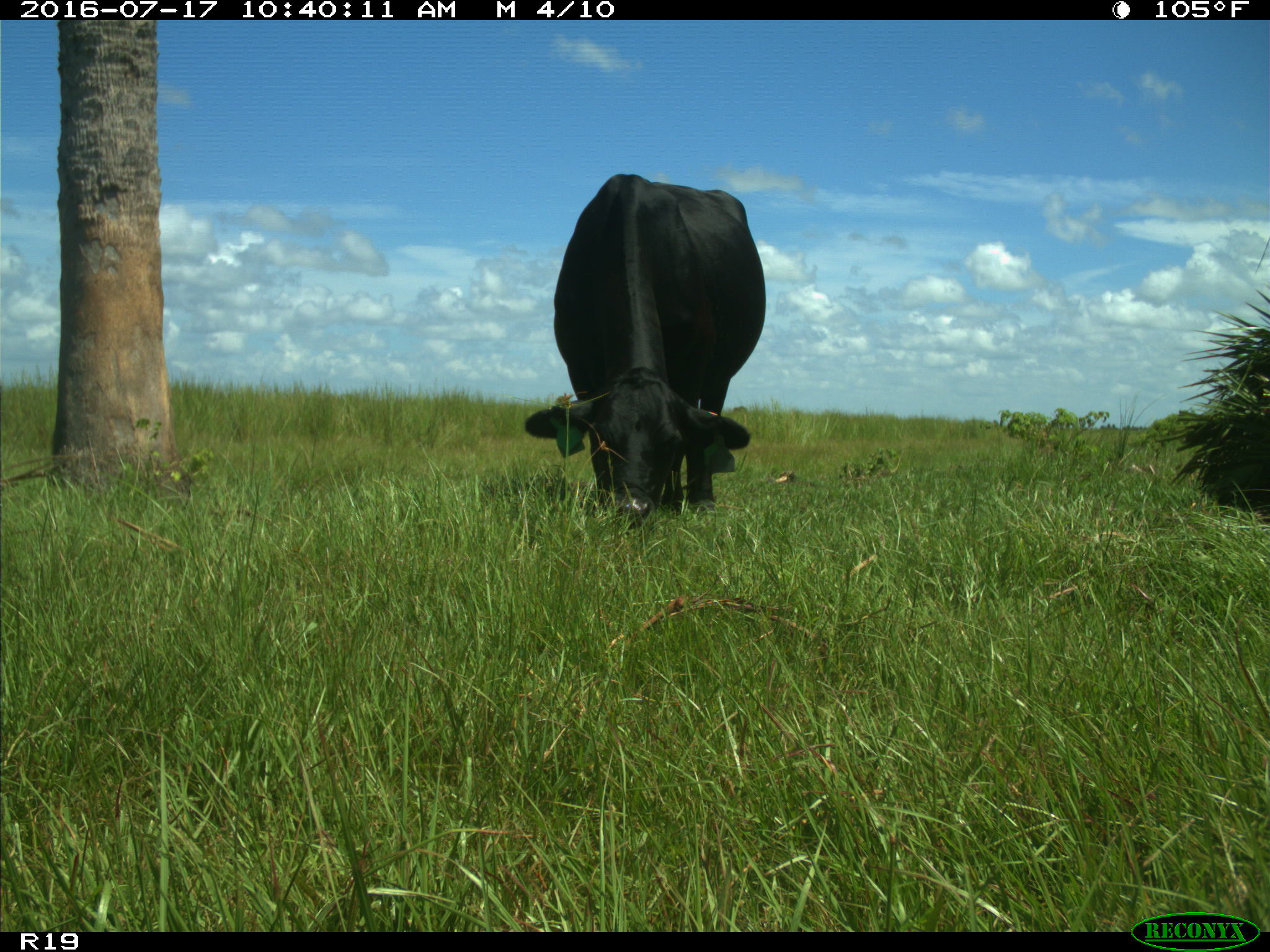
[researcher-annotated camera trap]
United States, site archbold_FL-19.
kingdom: Animalia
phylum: Chordata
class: Mammalia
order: Artiodactyla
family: Bovidae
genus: Bos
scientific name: Bos taurus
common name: domestic cow